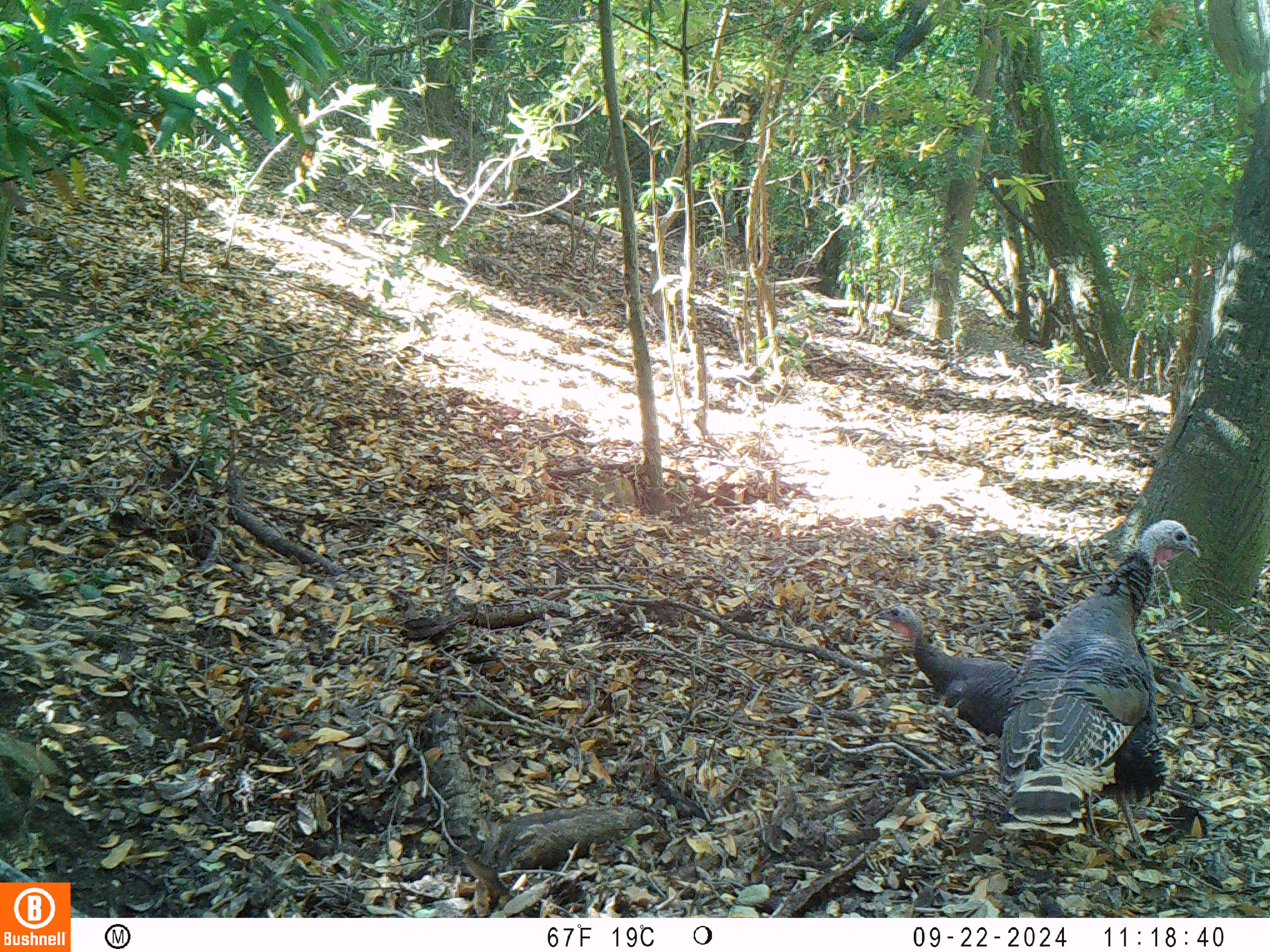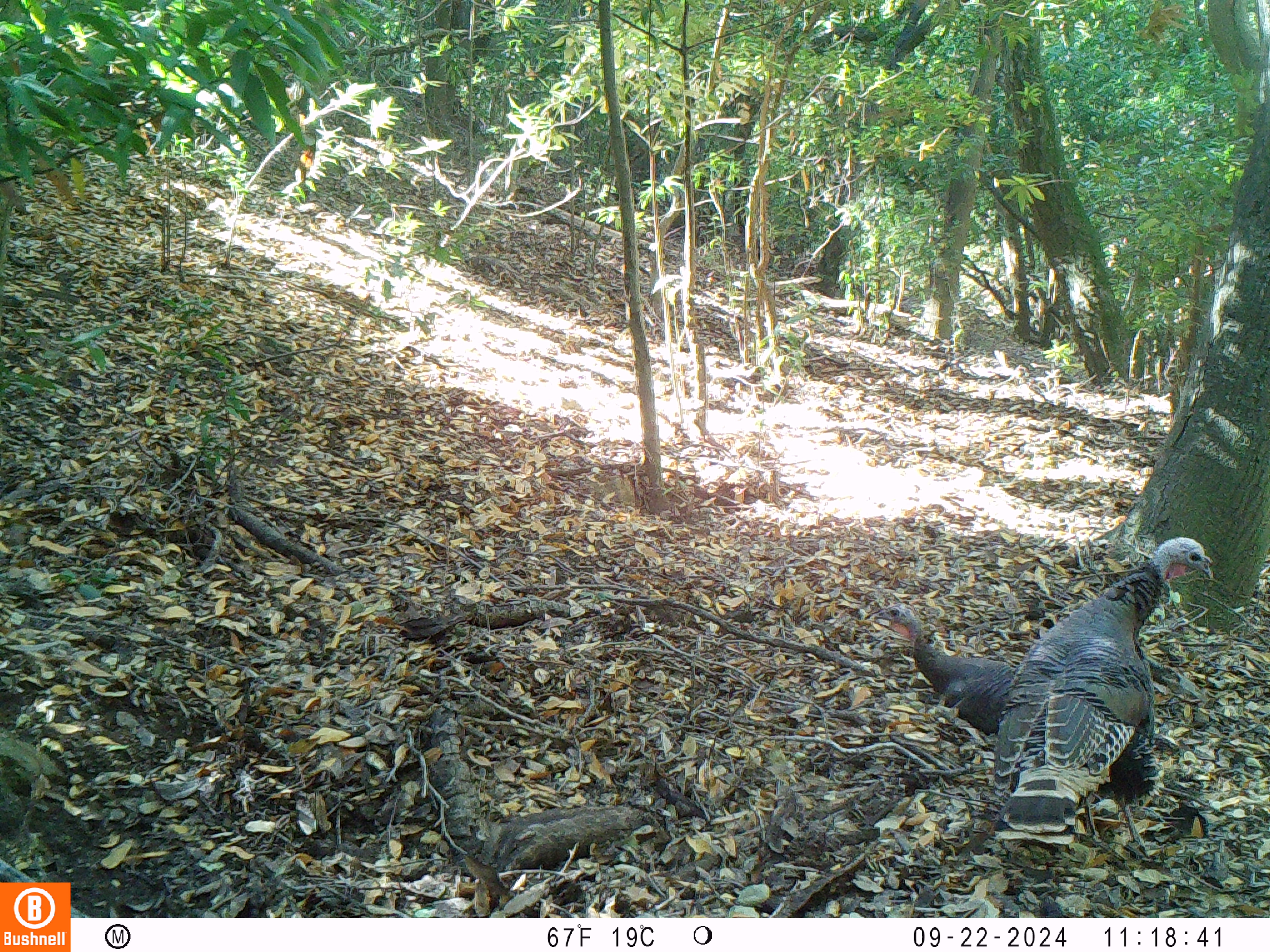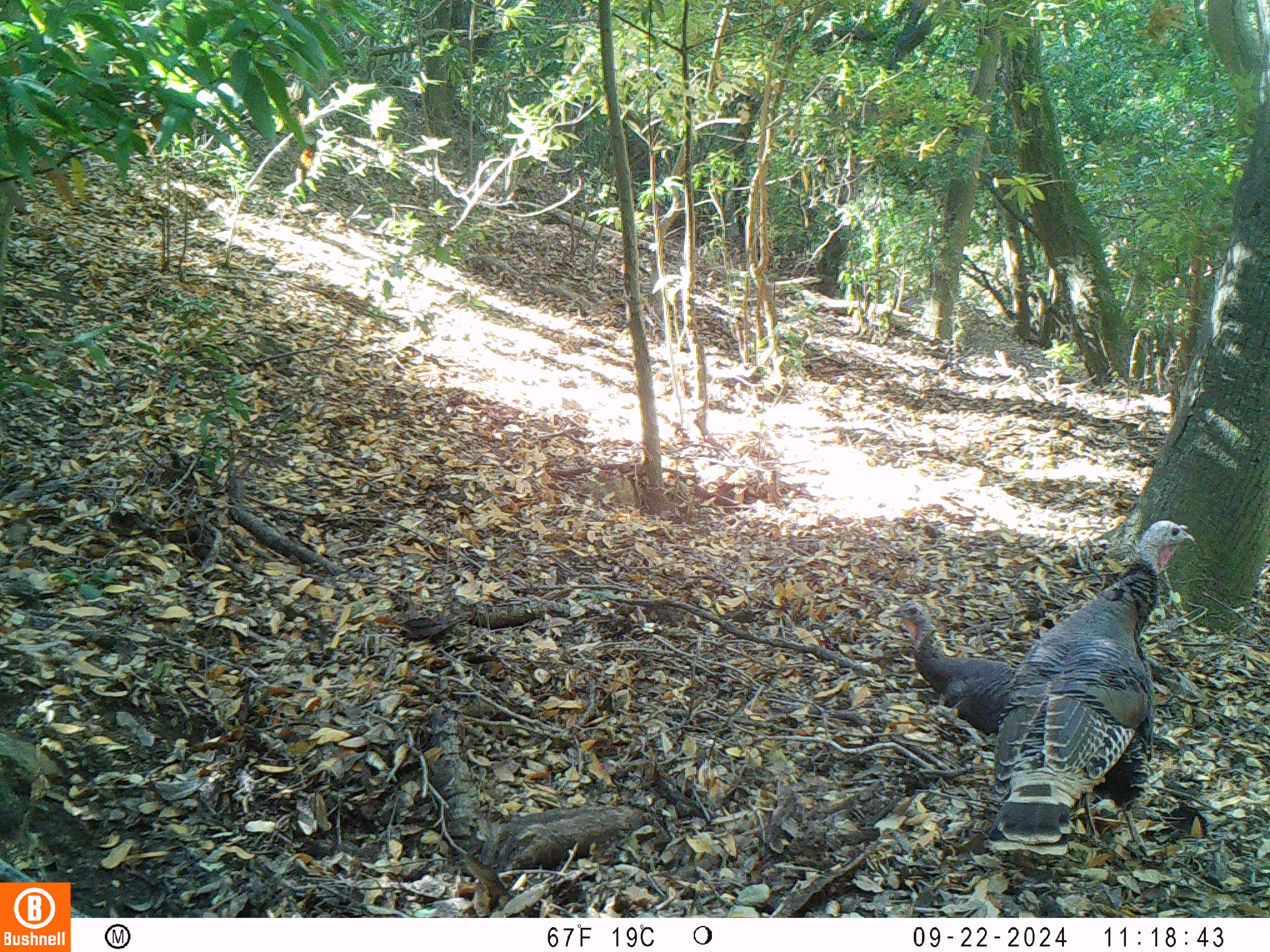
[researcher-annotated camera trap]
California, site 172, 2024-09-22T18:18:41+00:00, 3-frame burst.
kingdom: Animalia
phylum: Chordata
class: Aves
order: Galliformes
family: Phasianidae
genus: Meleagris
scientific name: Meleagris gallopavo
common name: turkey